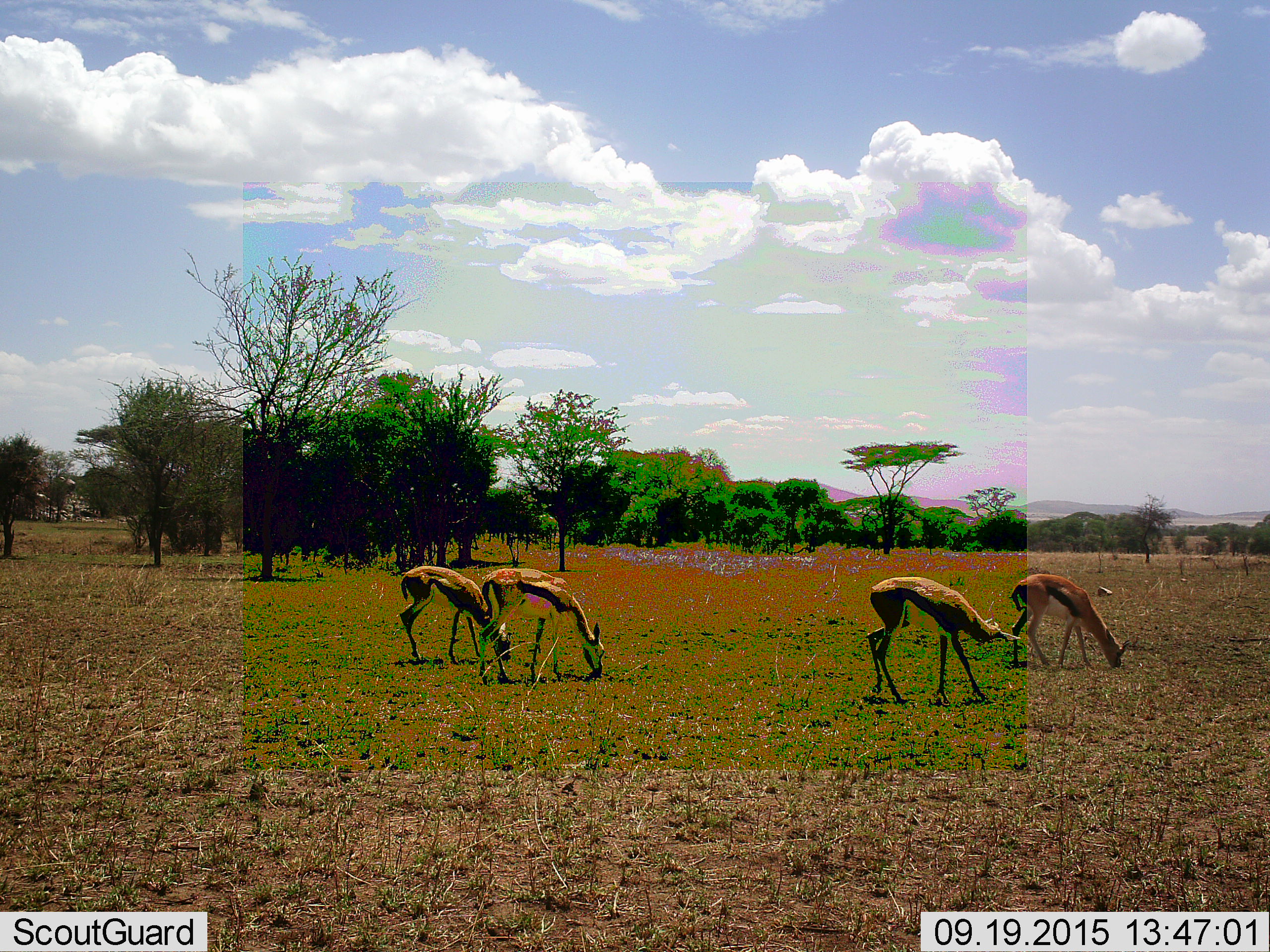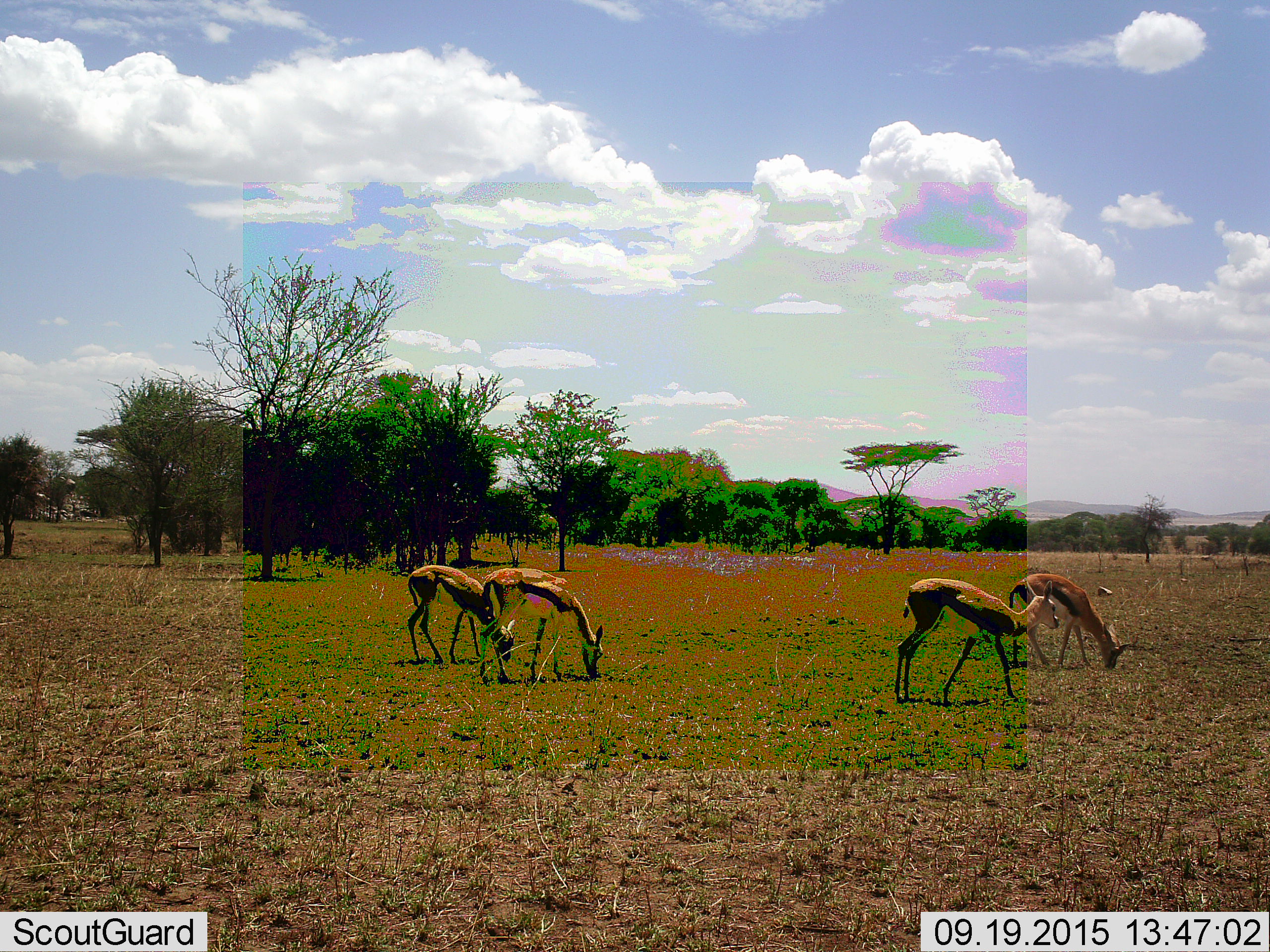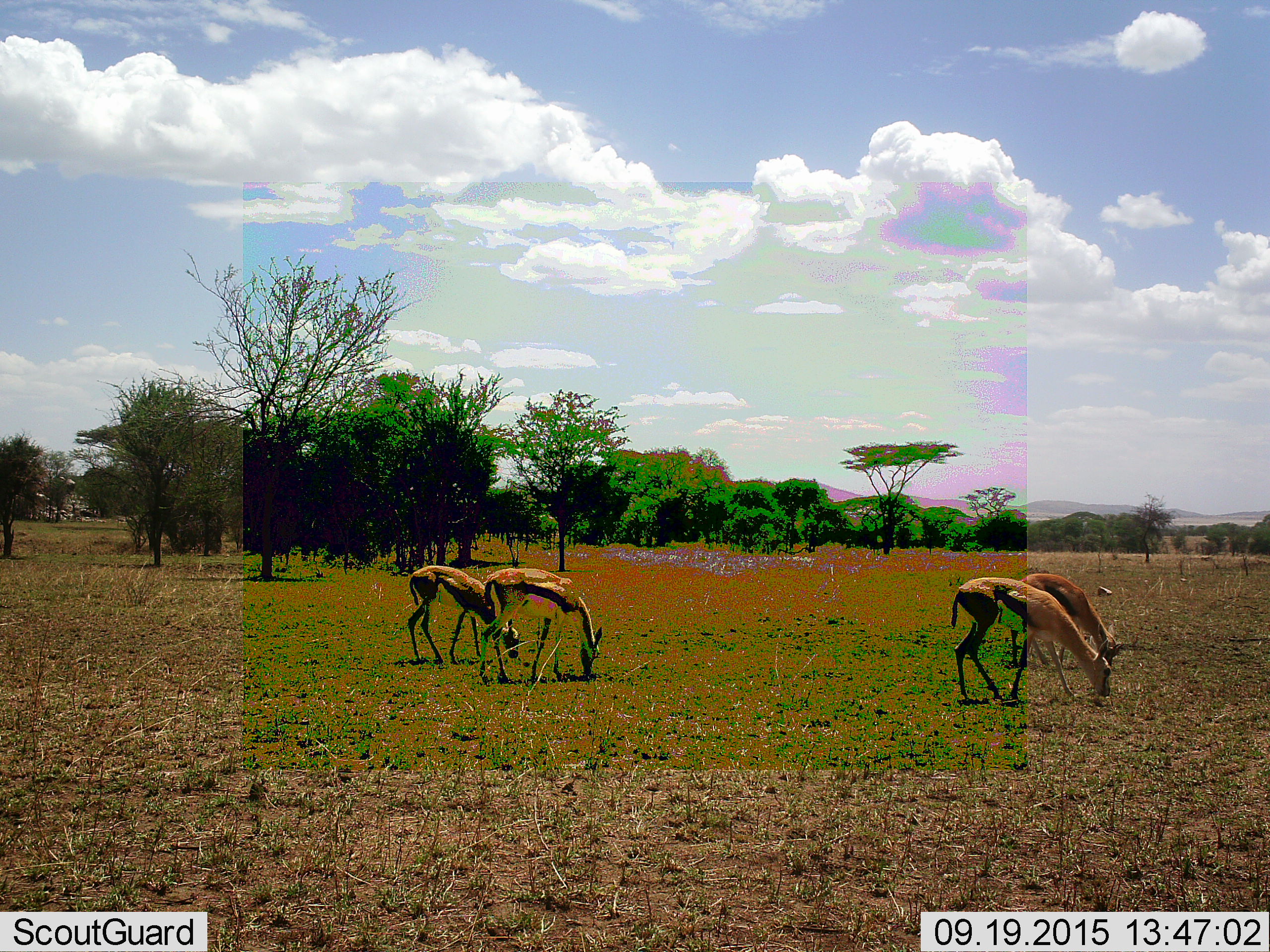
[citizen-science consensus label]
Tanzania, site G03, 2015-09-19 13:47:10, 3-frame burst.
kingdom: Animalia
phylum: Chordata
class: Mammalia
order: Artiodactyla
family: Bovidae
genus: Eudorcas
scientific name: Eudorcas thomsonii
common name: thomson's gazelle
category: gazellethomsons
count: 4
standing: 29%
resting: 0%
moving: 36%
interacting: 0%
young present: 7%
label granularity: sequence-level